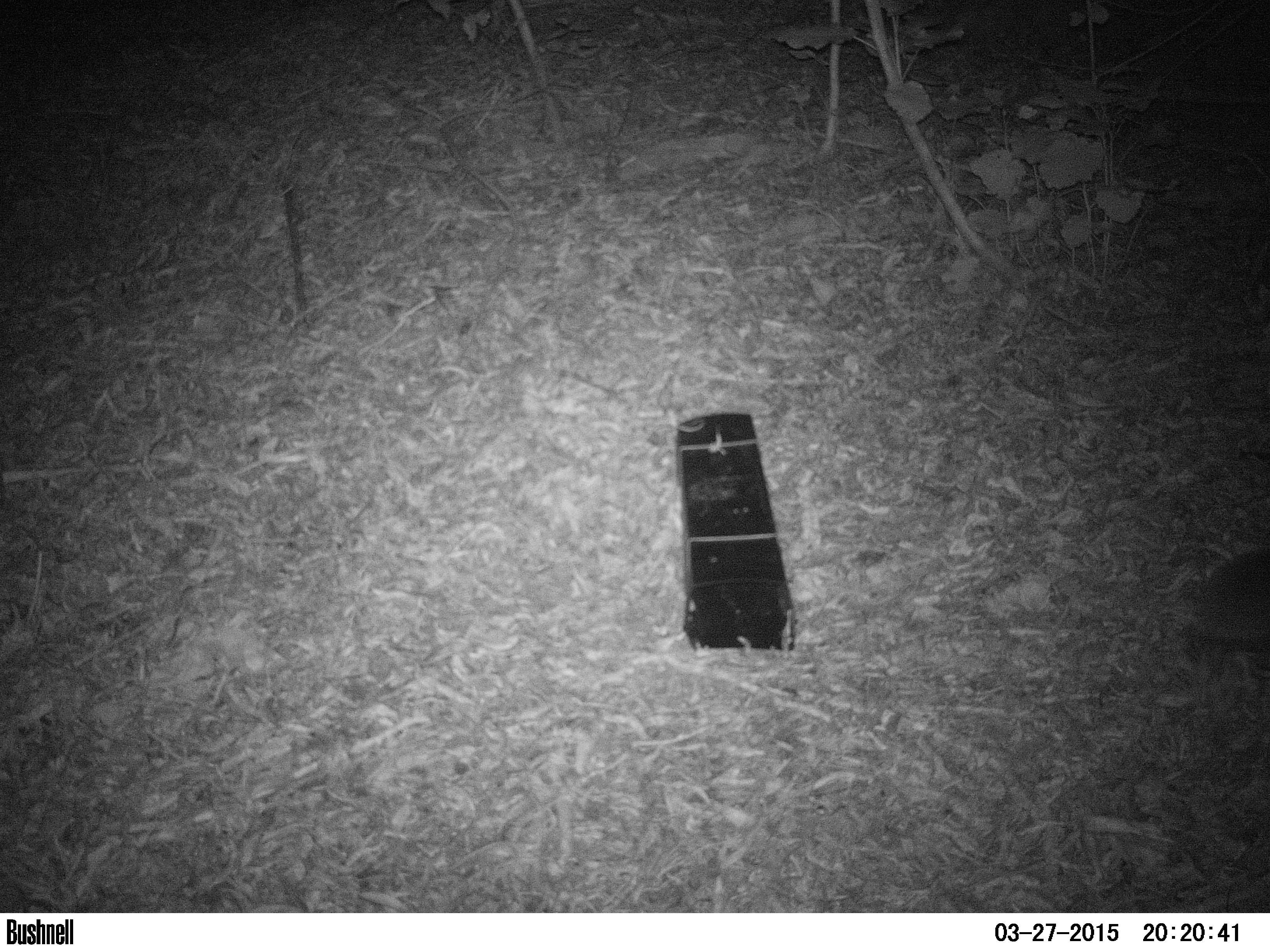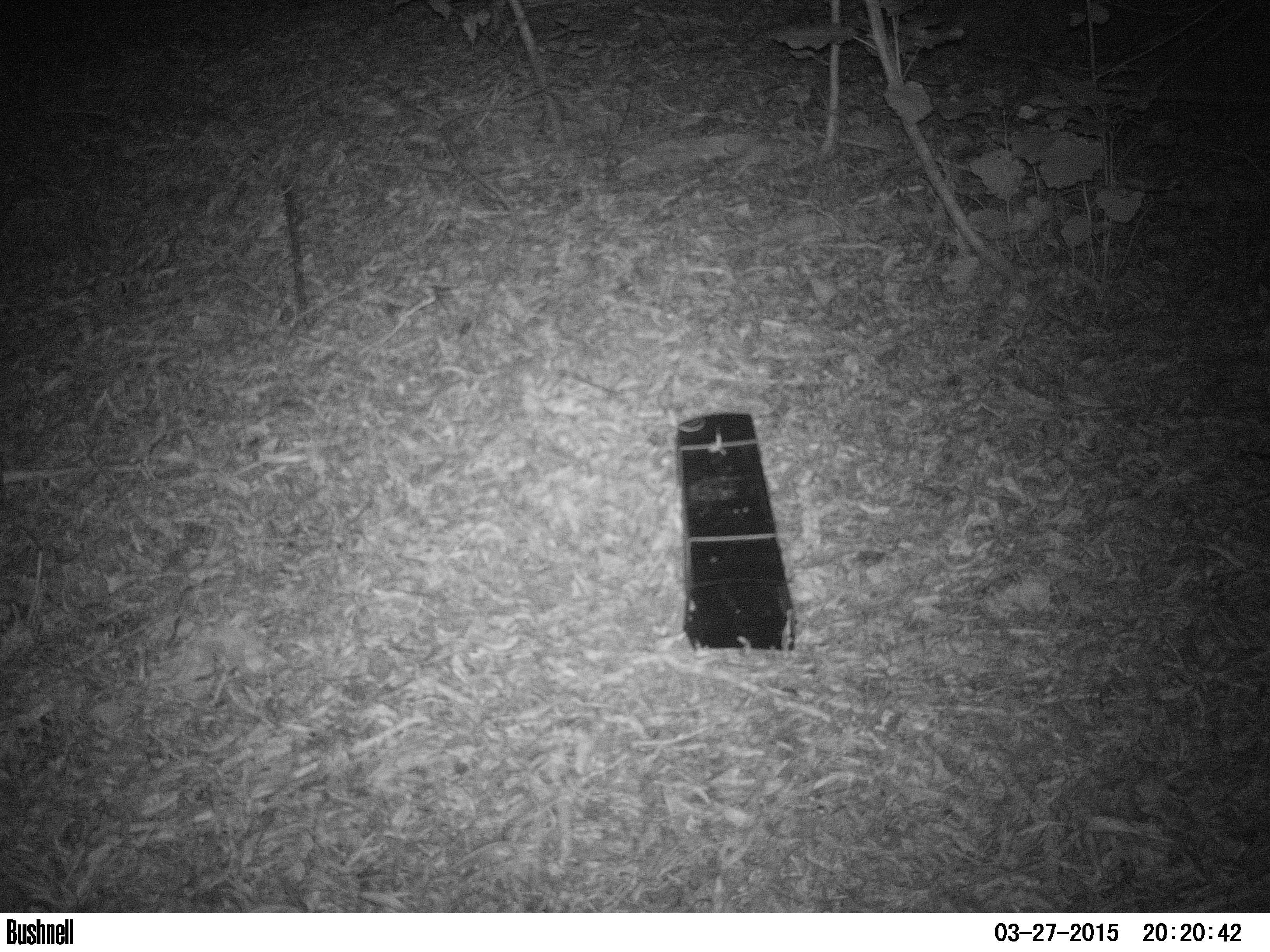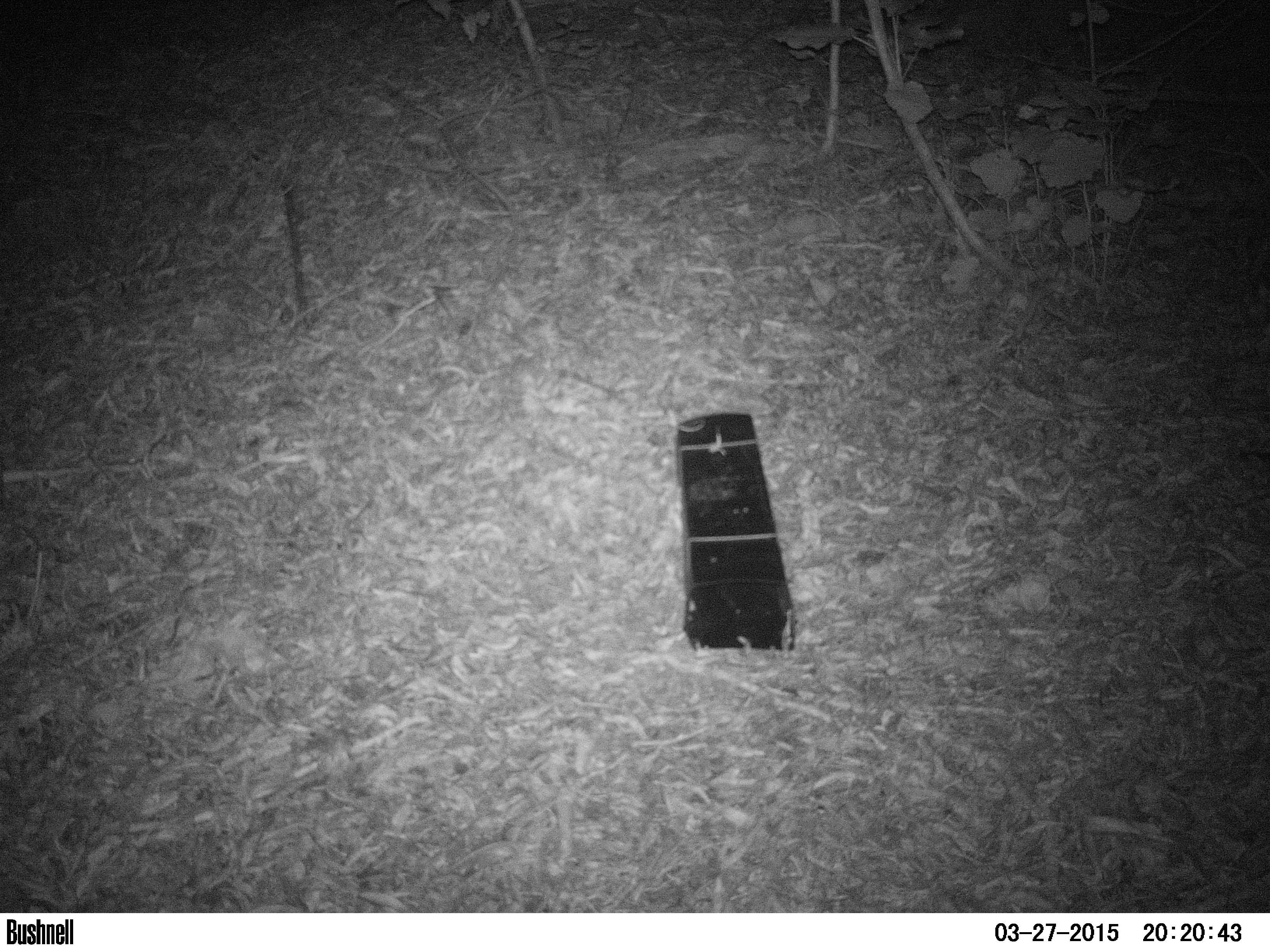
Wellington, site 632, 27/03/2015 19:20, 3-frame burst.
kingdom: Animalia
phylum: Chordata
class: Mammalia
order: Eulipotyphla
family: Erinaceidae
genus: Erinaceus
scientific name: Erinaceus europaeus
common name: hedgehog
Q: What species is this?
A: Hedgehog (Erinaceus europaeus).